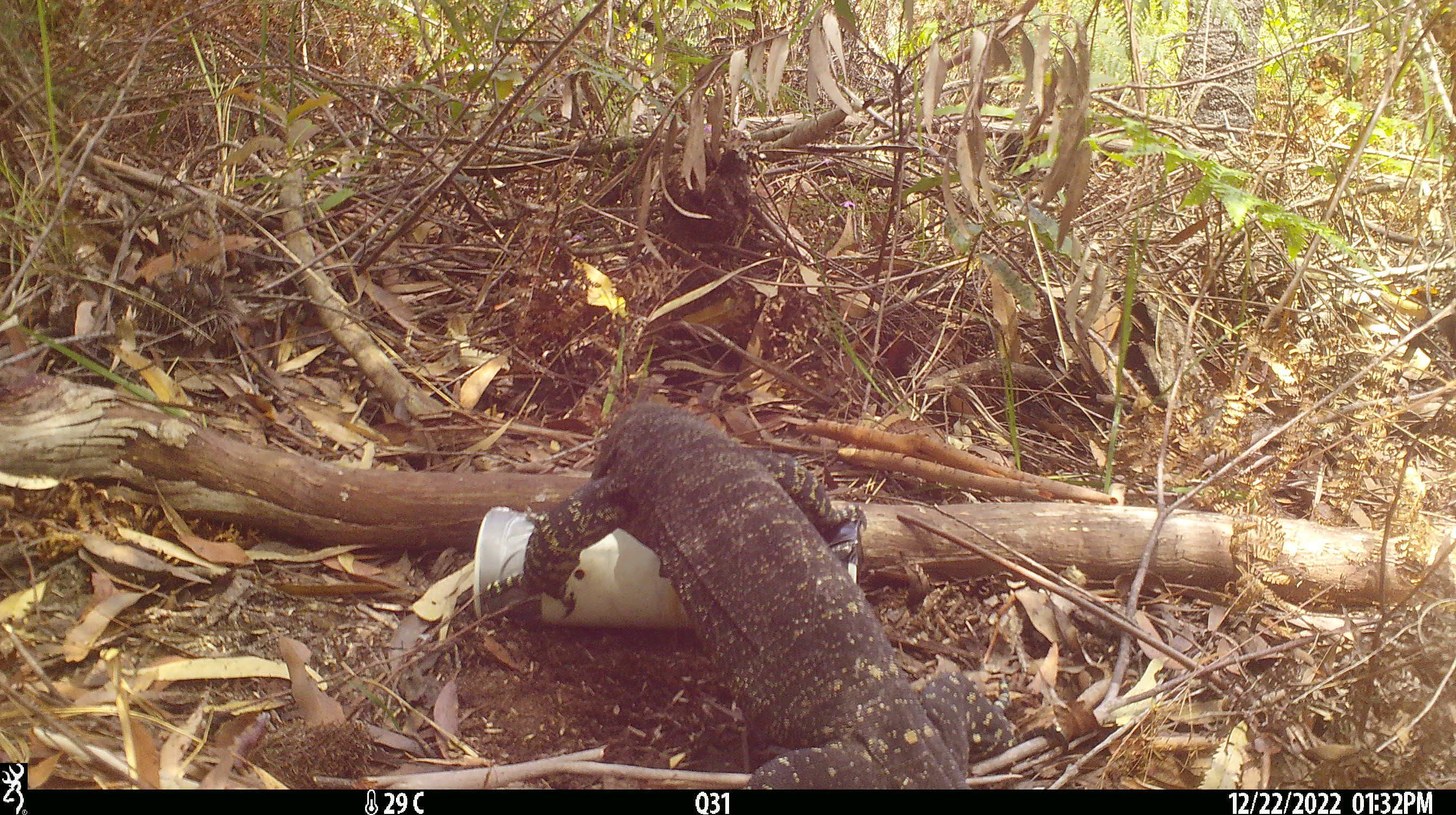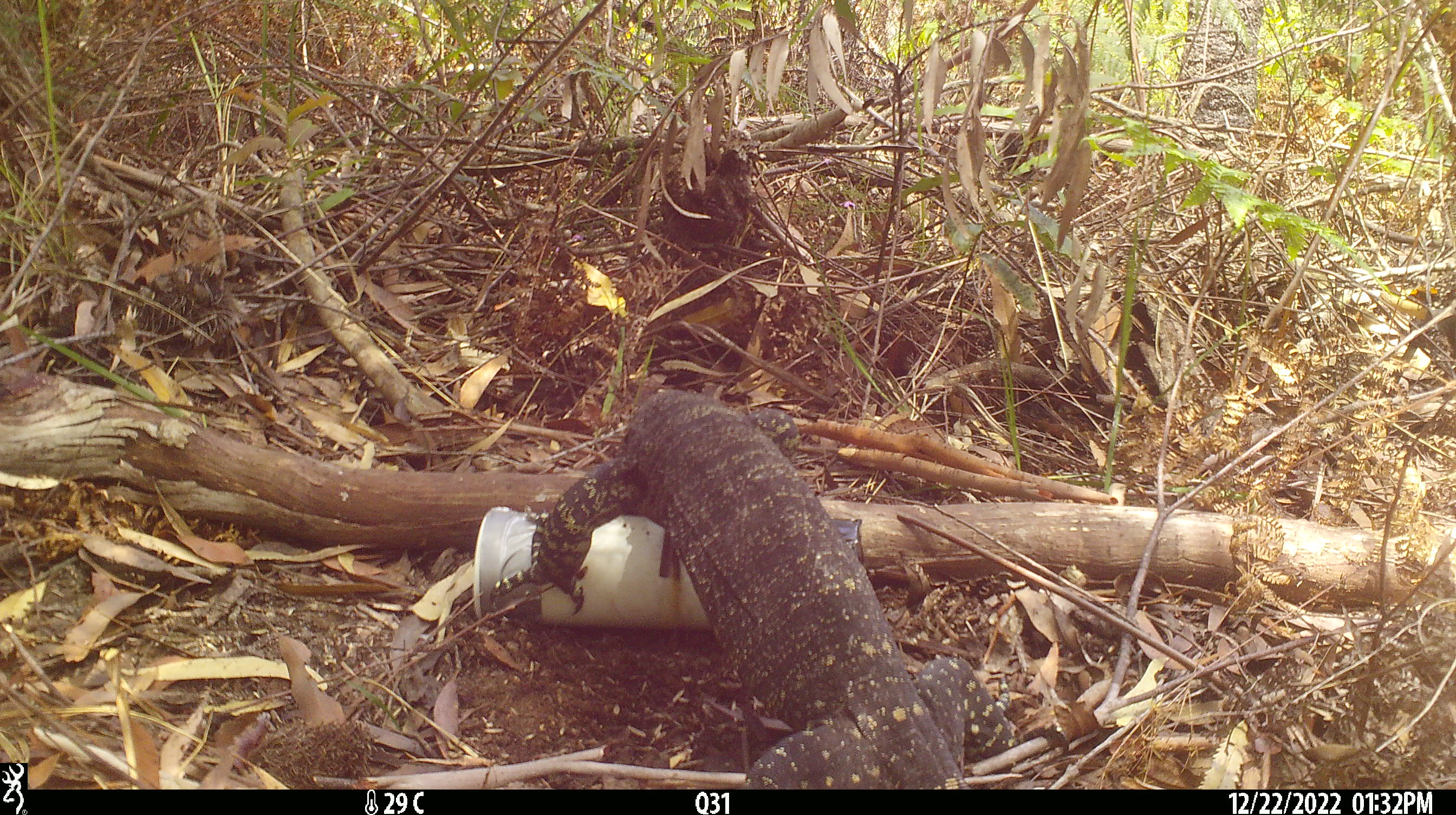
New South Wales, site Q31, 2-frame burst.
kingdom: Animalia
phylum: Chordata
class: Reptilia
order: Squamata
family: Varanidae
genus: Varanus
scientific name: Varanus varius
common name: lace monitor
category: goanna